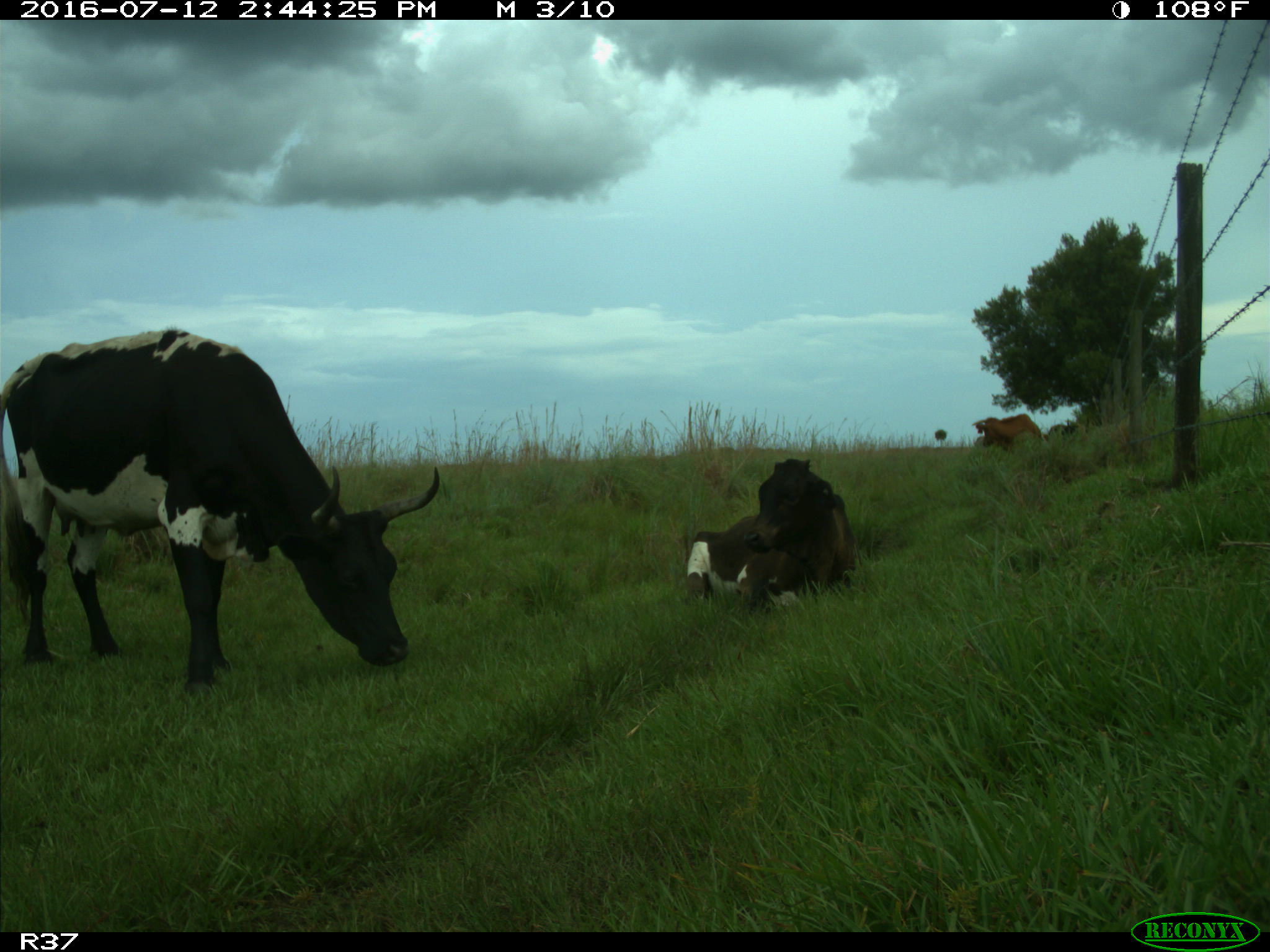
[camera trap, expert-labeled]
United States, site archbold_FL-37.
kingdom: Animalia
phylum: Chordata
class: Mammalia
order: Artiodactyla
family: Bovidae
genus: Bos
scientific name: Bos taurus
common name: domestic cow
Bos taurus (domestic cow).